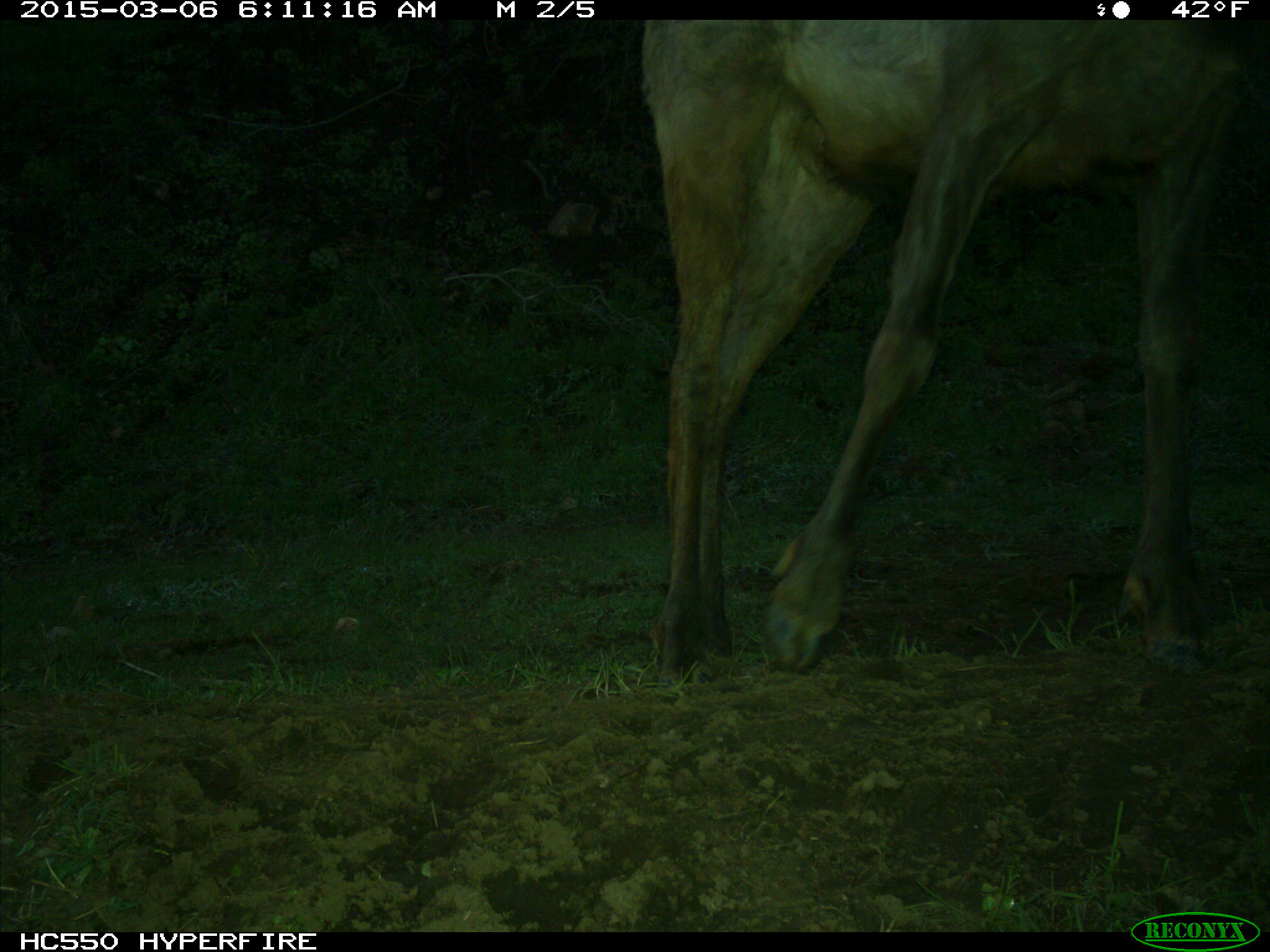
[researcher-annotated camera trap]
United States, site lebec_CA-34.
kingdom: Animalia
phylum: Chordata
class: Mammalia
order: Artiodactyla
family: Cervidae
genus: Cervus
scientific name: Cervus canadensis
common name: elk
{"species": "Cervus canadensis (elk)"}